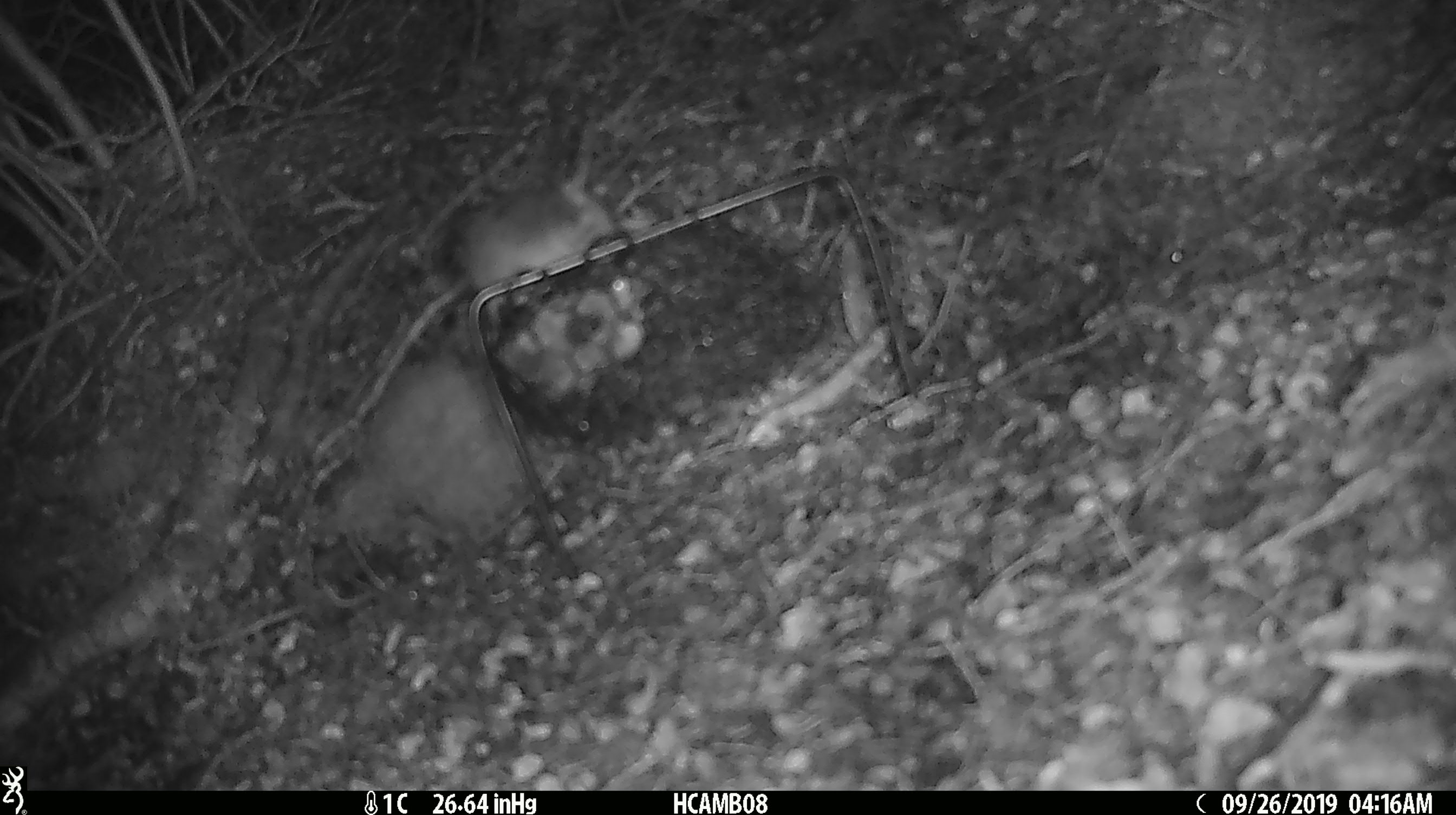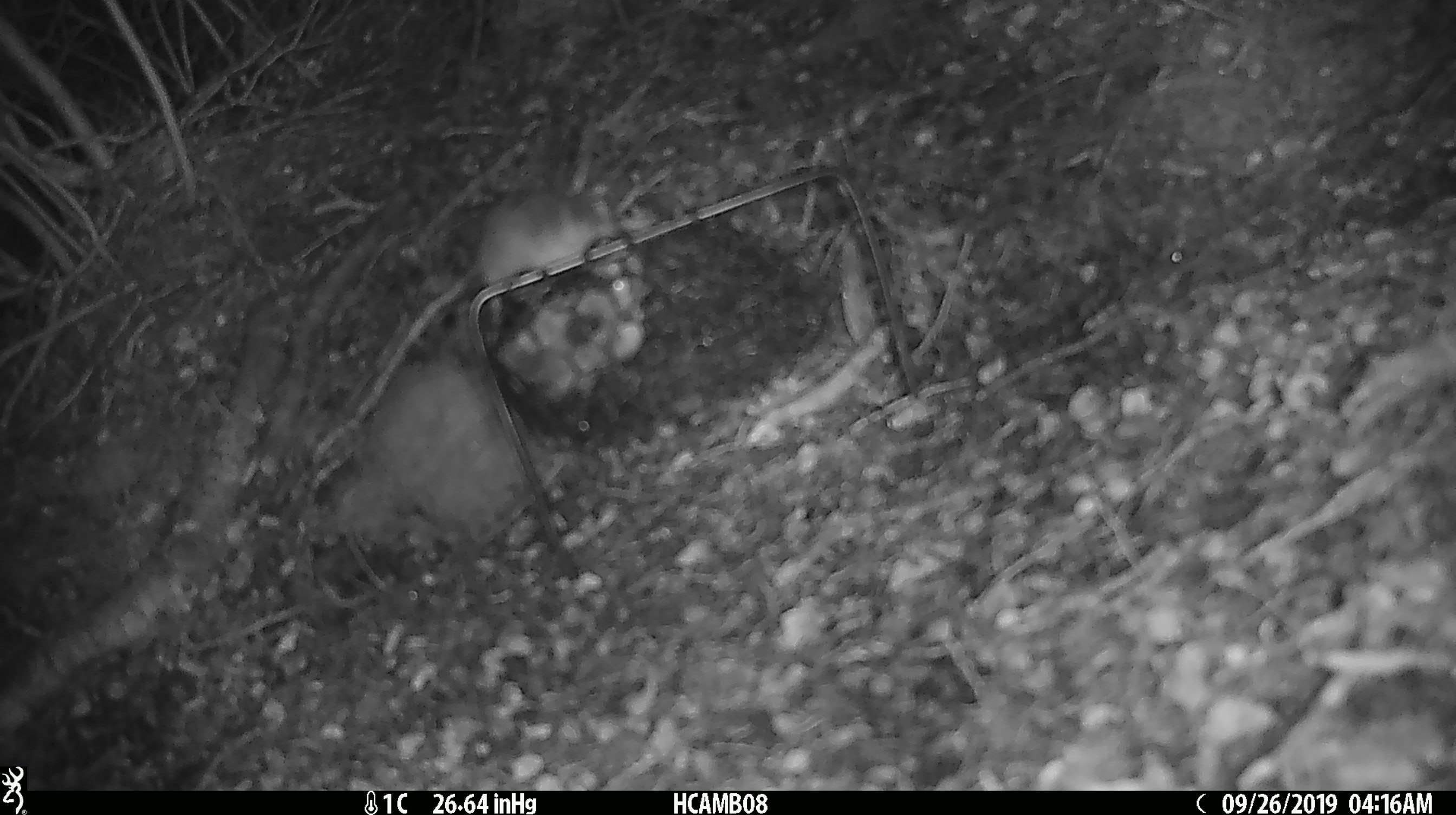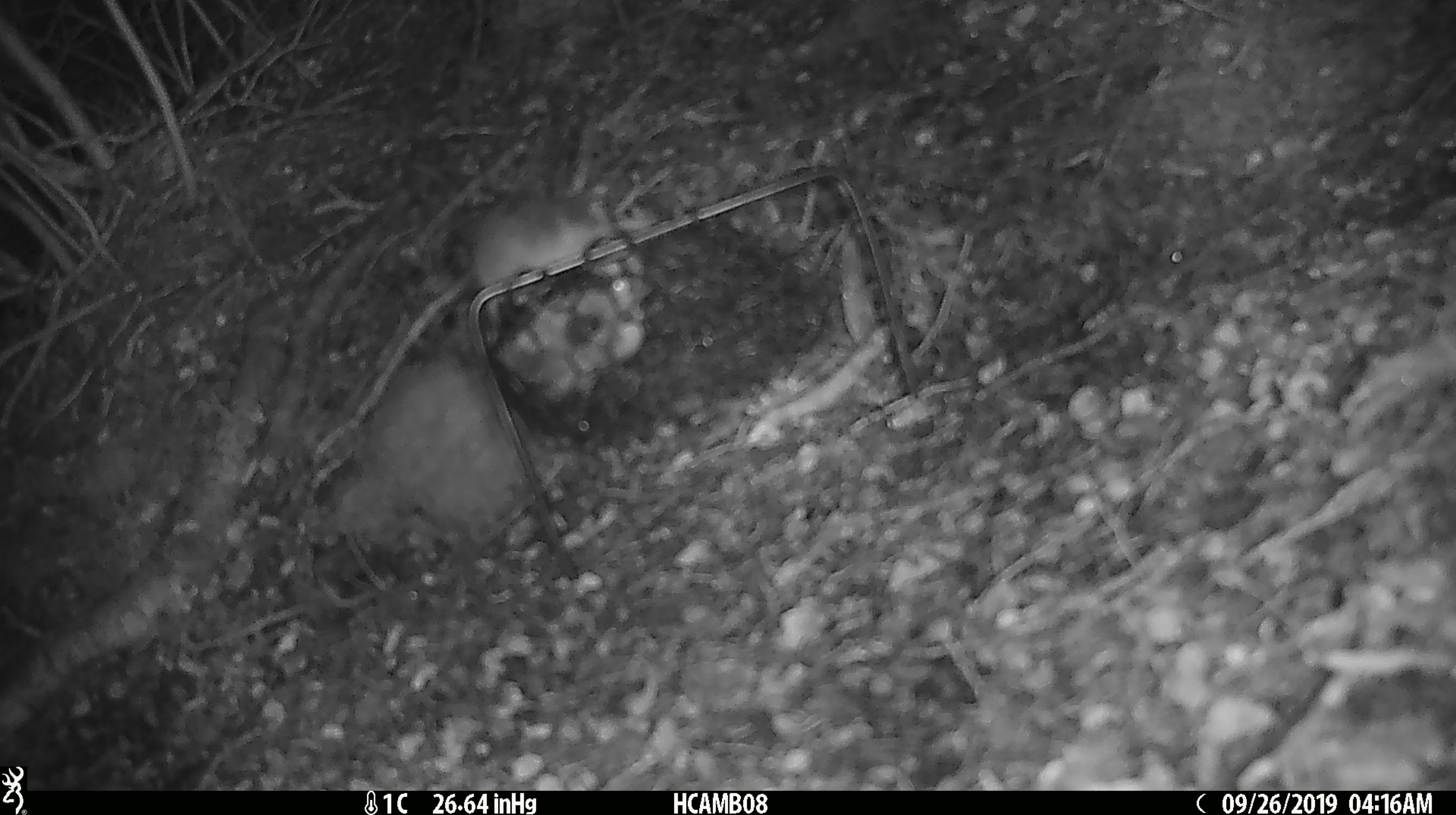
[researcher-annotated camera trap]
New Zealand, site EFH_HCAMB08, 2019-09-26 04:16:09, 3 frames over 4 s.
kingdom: Animalia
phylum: Chordata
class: Mammalia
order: Rodentia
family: Muridae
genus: Mus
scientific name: Mus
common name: mouse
Mouse (Mus).